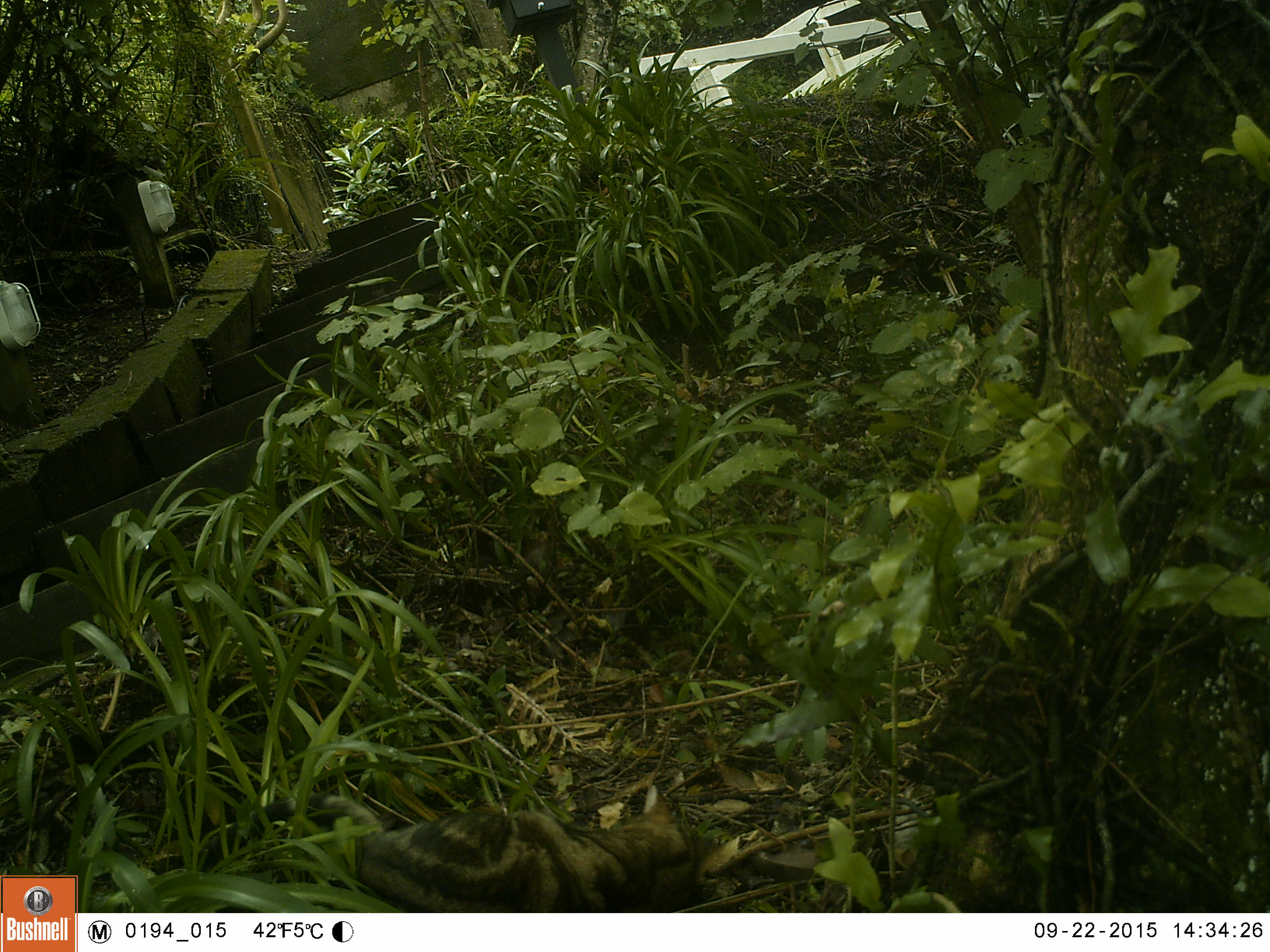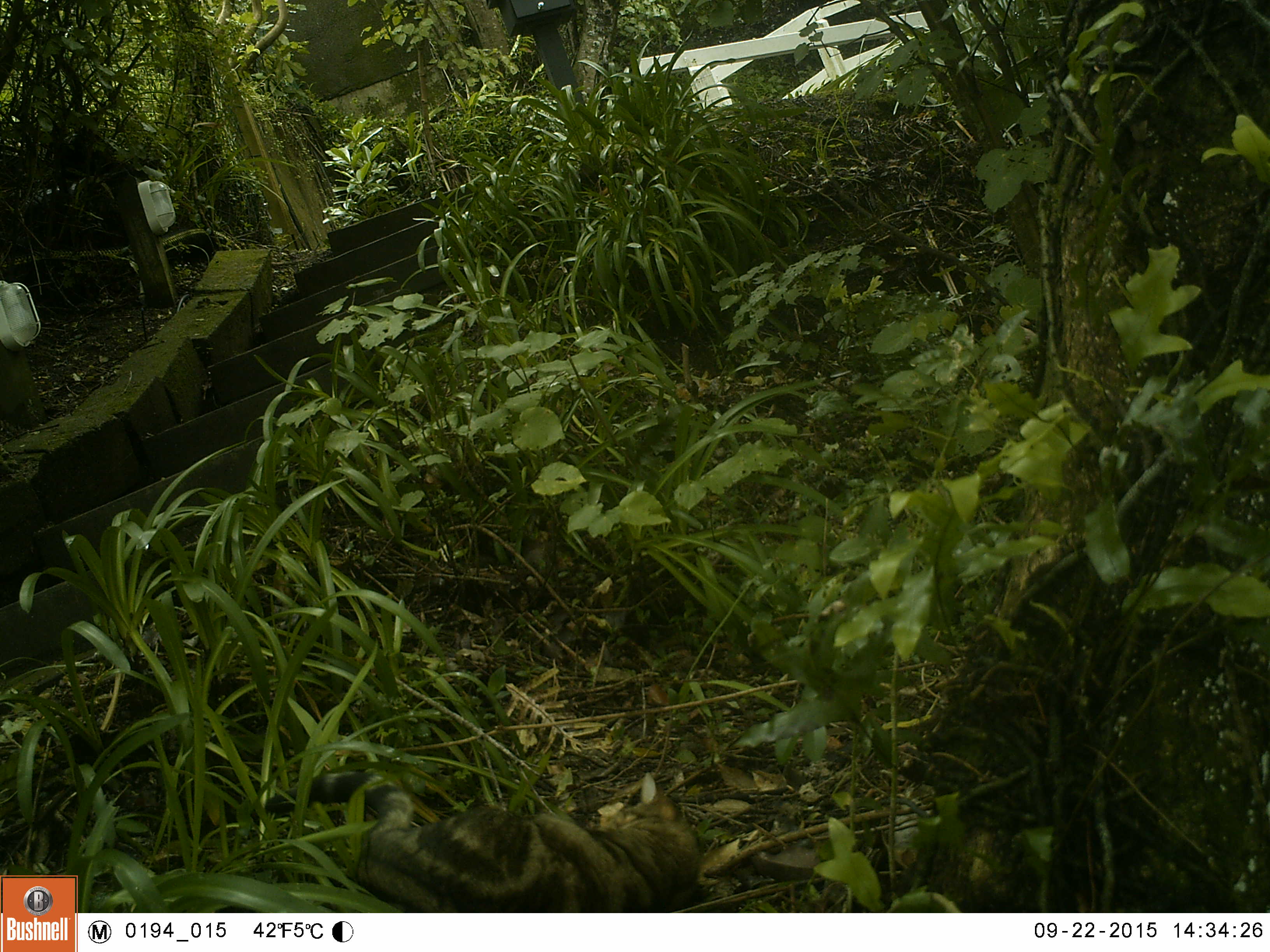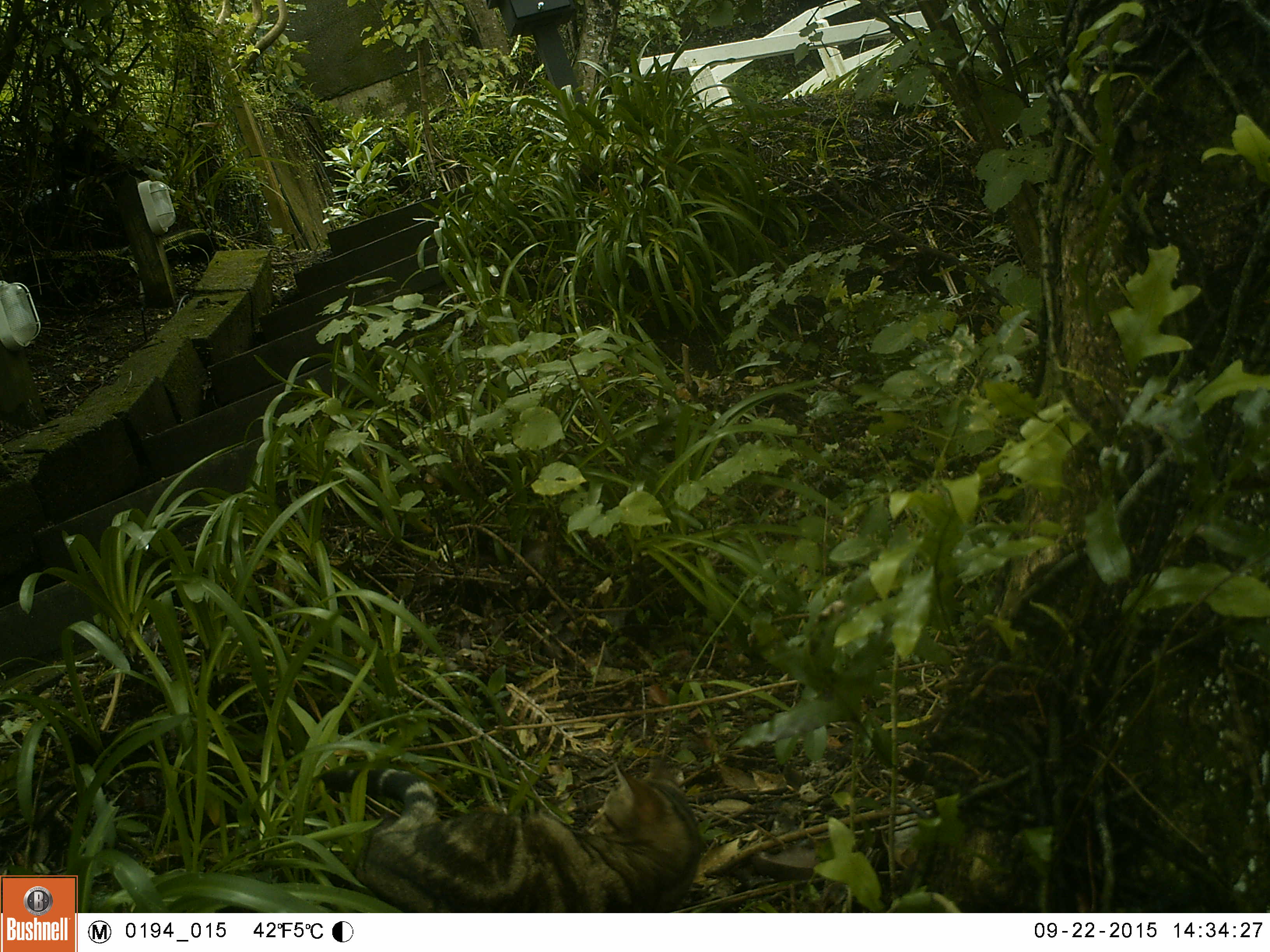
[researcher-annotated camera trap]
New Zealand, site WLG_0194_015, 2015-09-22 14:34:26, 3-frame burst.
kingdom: Animalia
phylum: Chordata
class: Mammalia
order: Carnivora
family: Felidae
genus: Felis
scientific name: Felis catus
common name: domestic cat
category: cat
Cat (domestic cat) (Felis catus).